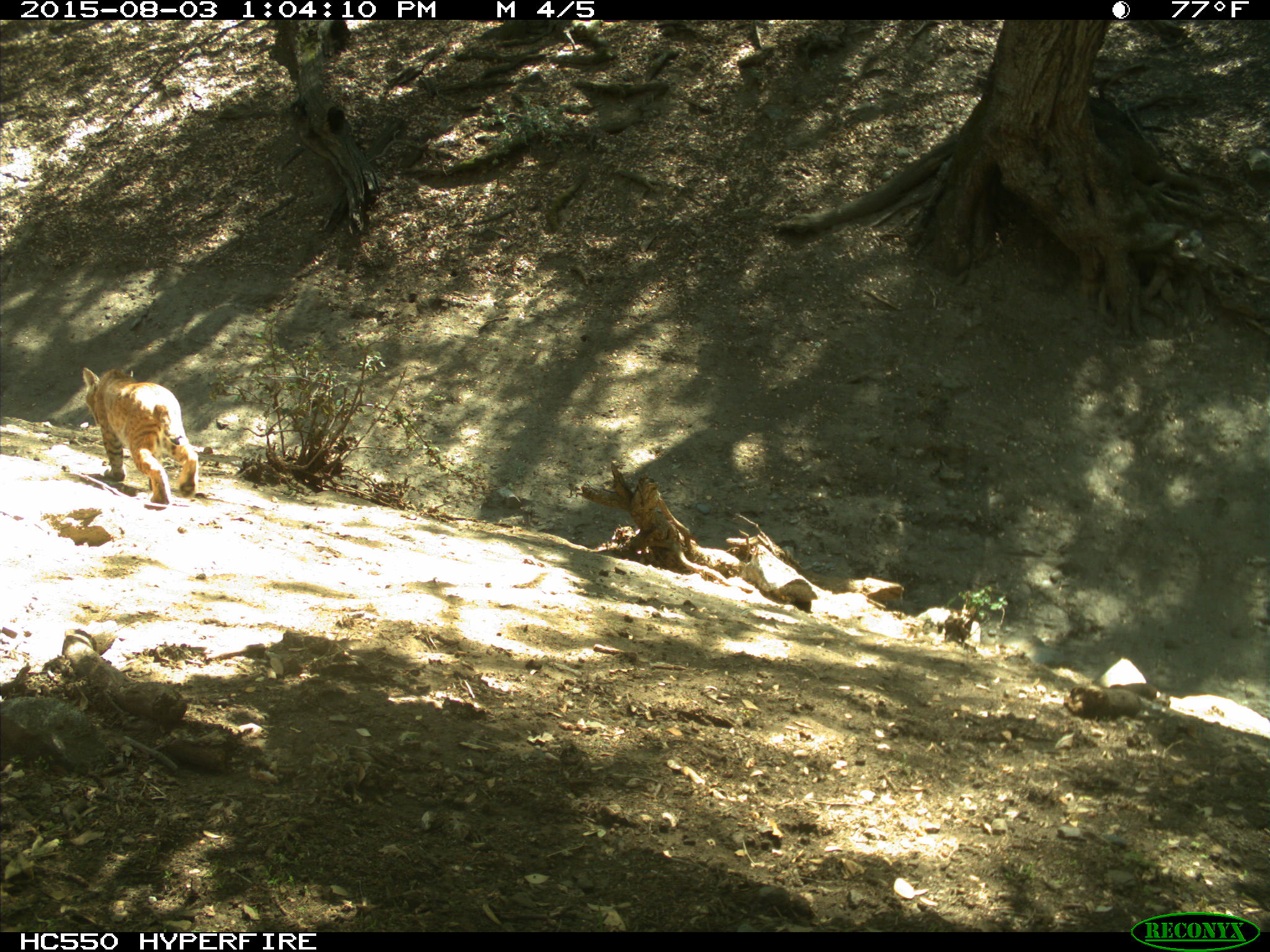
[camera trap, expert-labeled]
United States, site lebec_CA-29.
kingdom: Animalia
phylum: Chordata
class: Mammalia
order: Carnivora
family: Felidae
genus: Lynx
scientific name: Lynx rufus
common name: bobcat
Lynx rufus (bobcat).